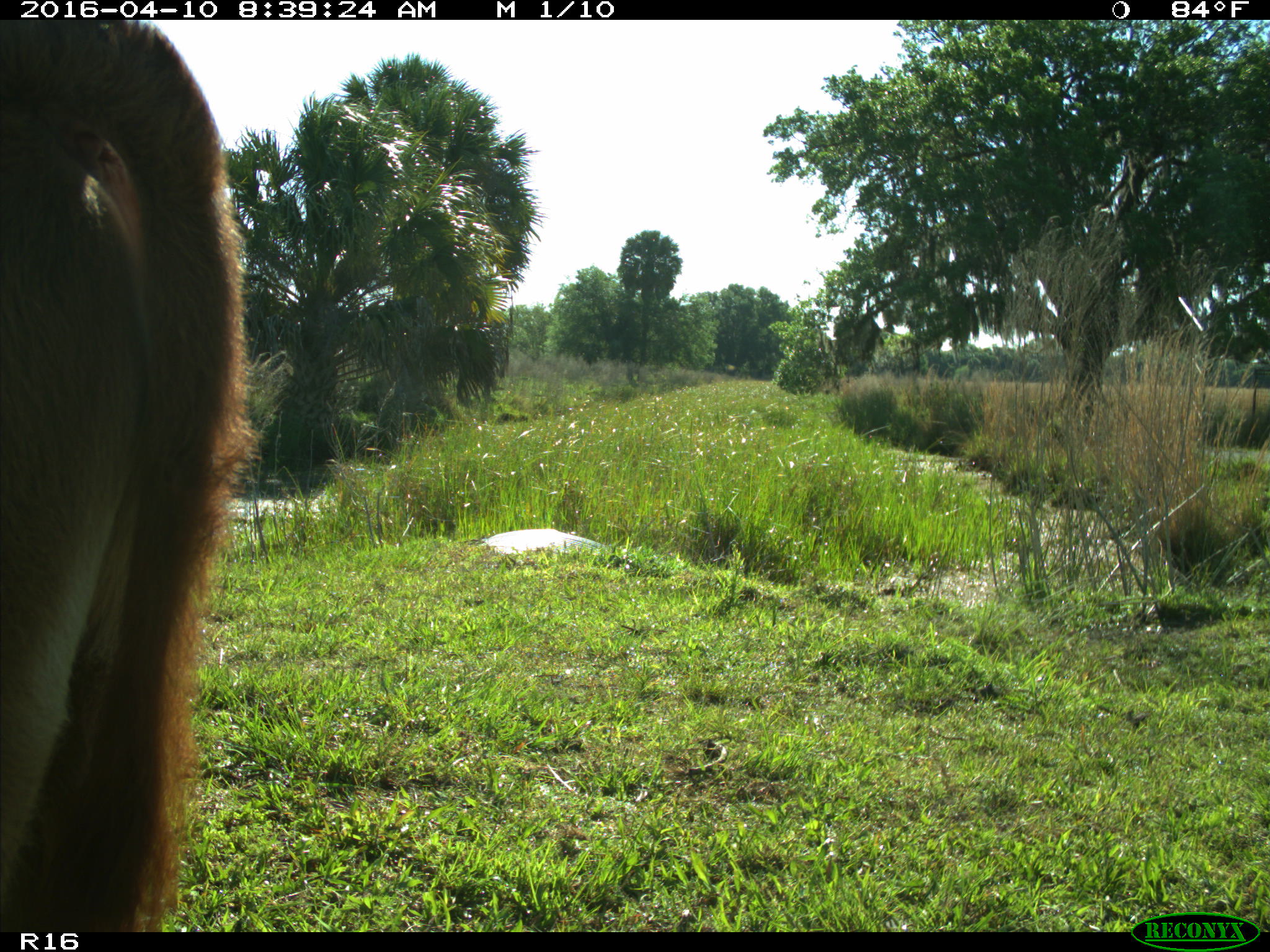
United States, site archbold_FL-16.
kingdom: Animalia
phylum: Chordata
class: Mammalia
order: Artiodactyla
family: Bovidae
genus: Bos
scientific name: Bos taurus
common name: domestic cow